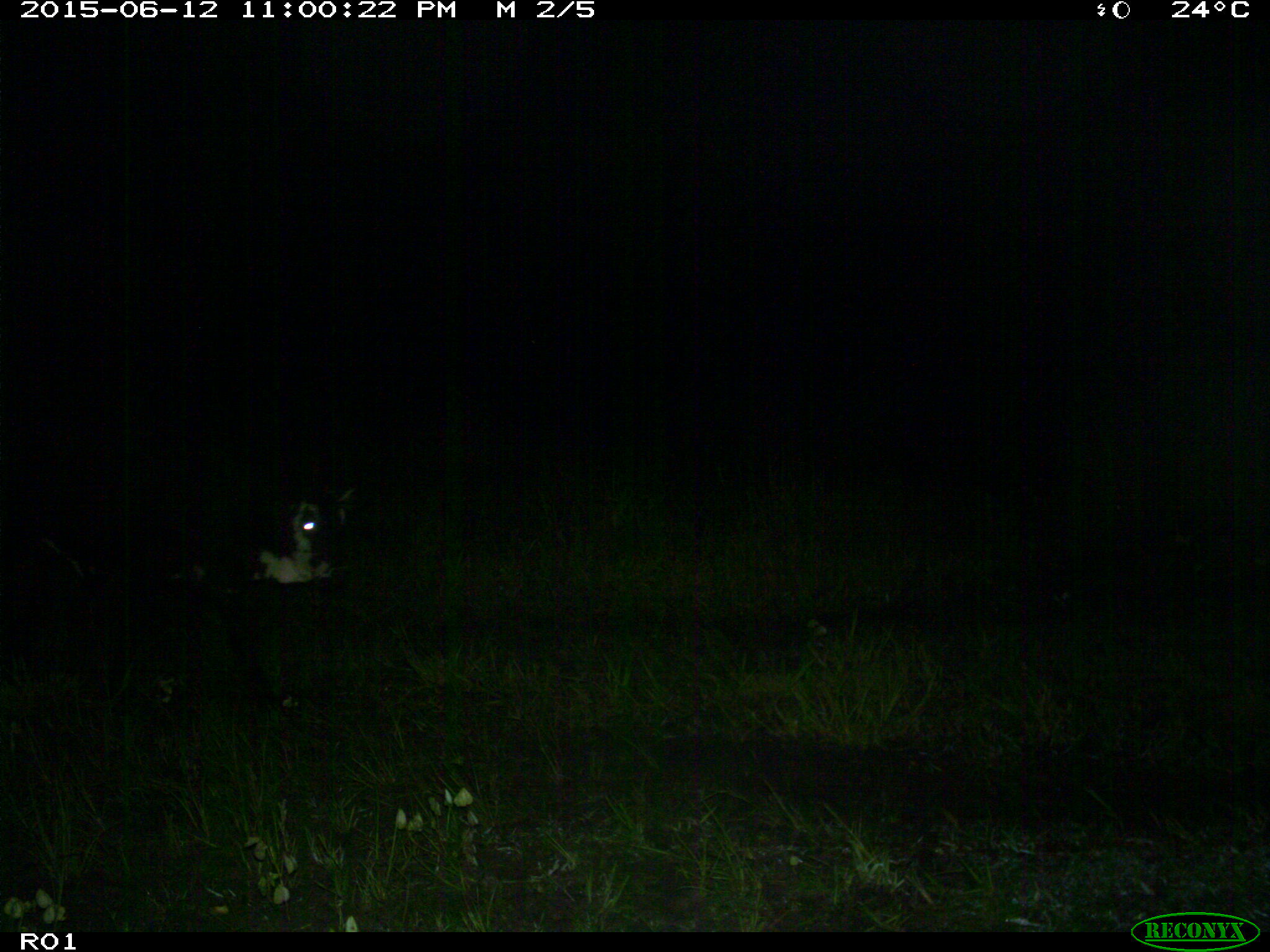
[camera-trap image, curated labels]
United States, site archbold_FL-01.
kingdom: Animalia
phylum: Chordata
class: Mammalia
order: Artiodactyla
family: Bovidae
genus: Bos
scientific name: Bos taurus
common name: domestic cow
Bos taurus (domestic cow).